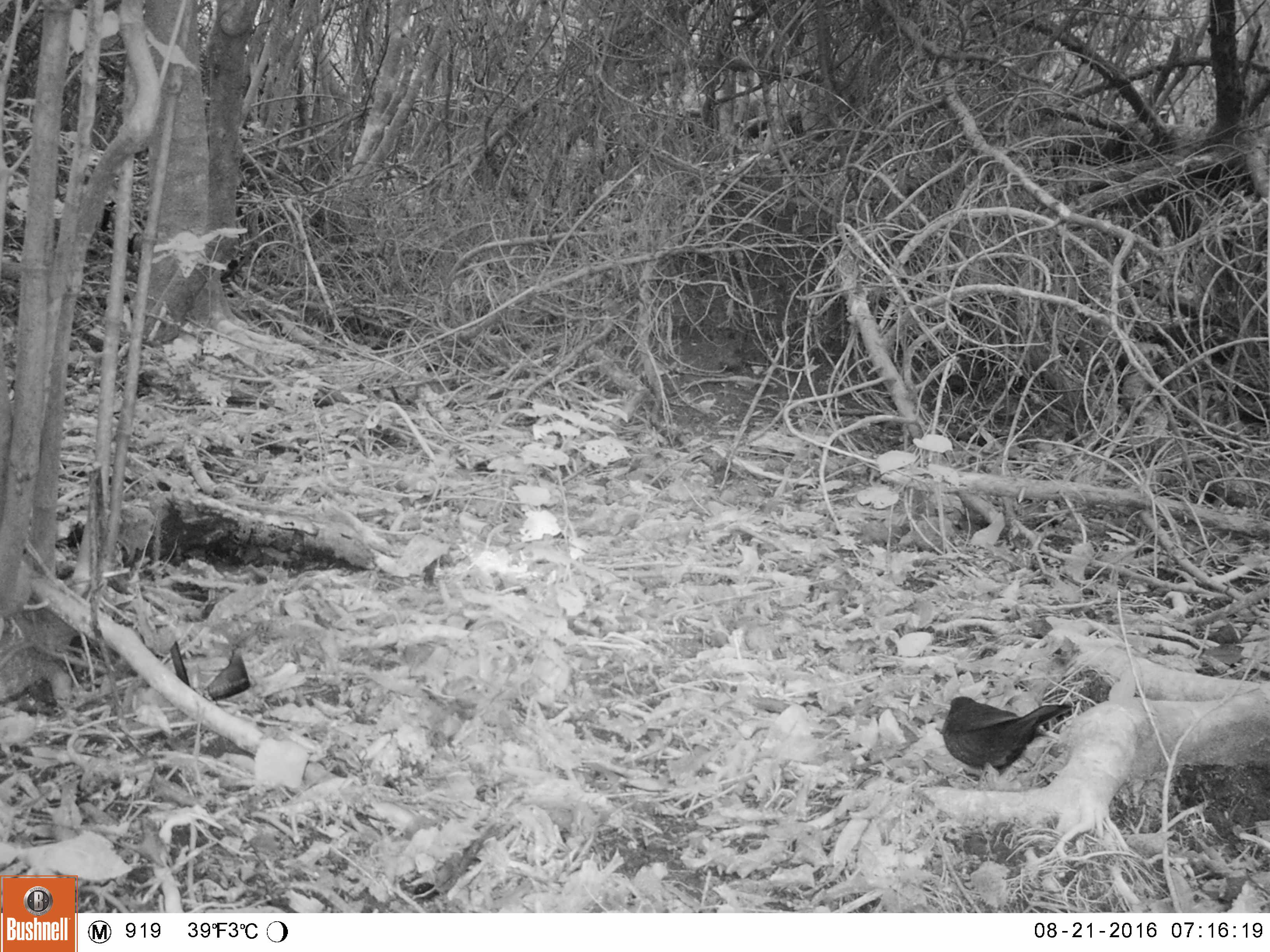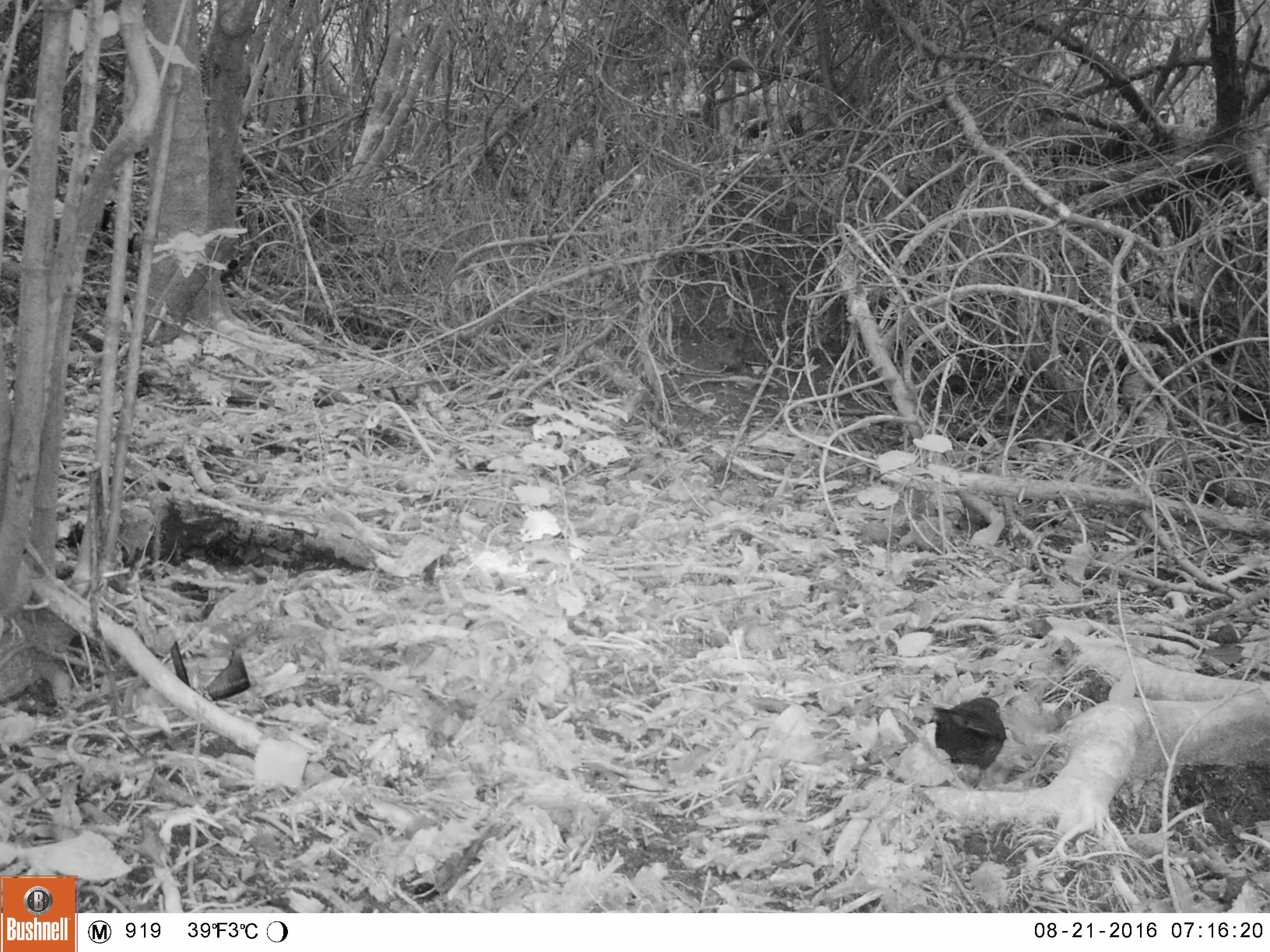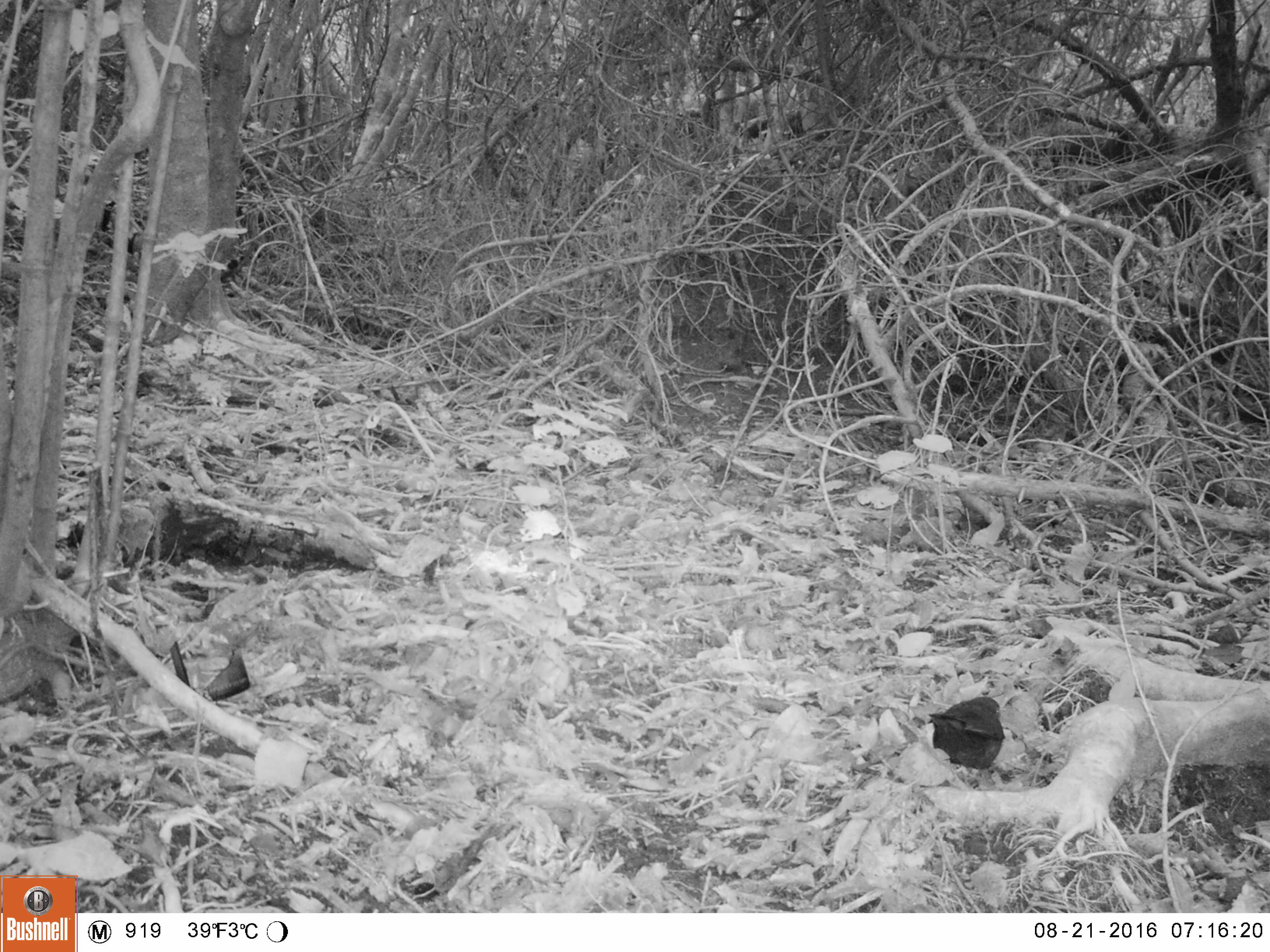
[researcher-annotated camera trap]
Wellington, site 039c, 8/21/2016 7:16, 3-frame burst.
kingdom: Animalia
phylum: Chordata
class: Aves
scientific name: Aves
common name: bird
Bird (Aves).